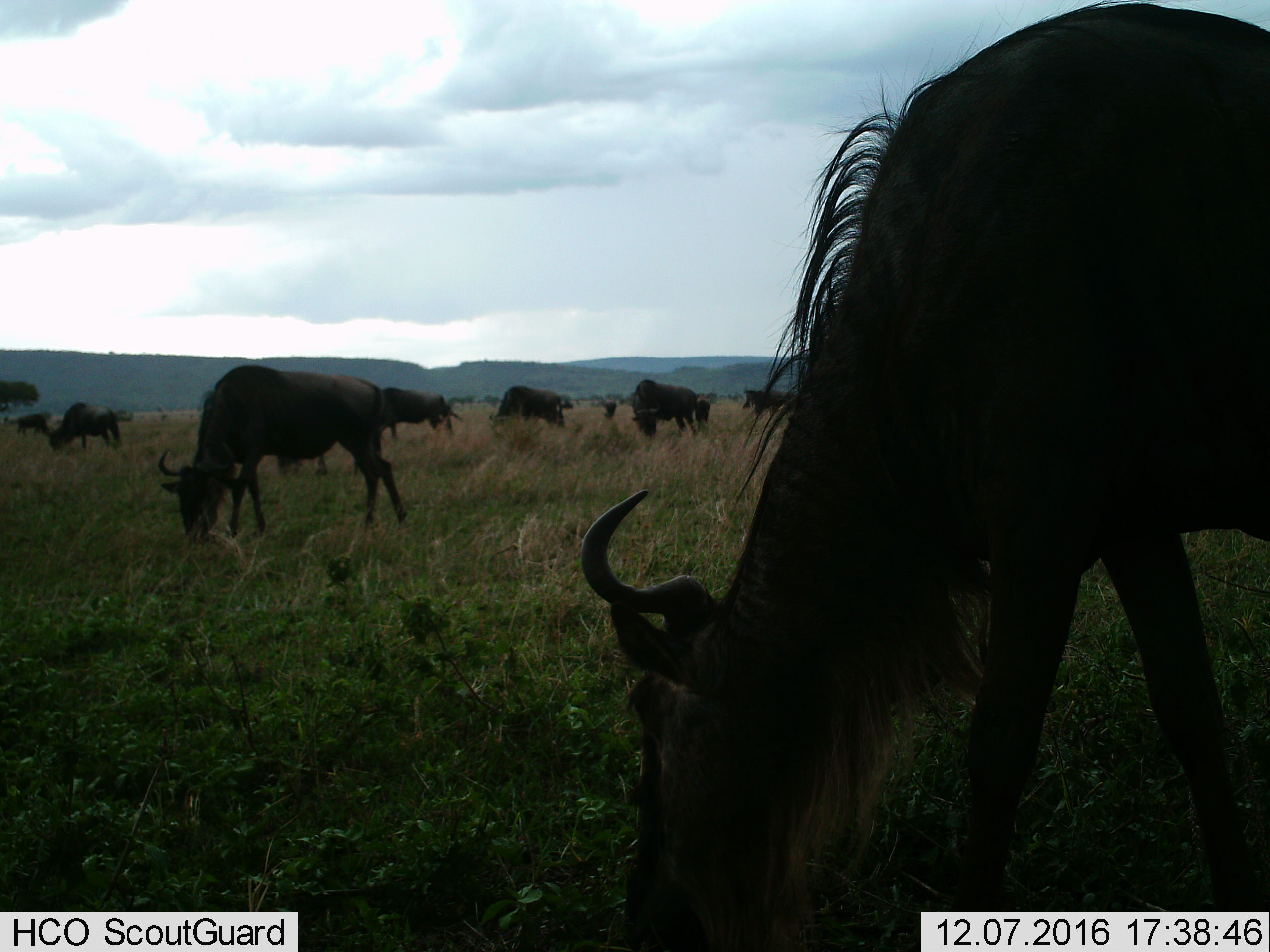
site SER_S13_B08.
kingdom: Animalia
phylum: Chordata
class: Mammalia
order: Artiodactyla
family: Bovidae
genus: Connochaetes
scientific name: Connochaetes taurinus taurinus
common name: blue wildebeest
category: wildebeestblue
Wildebeestblue (blue wildebeest) (Connochaetes taurinus taurinus), count 10. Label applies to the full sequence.